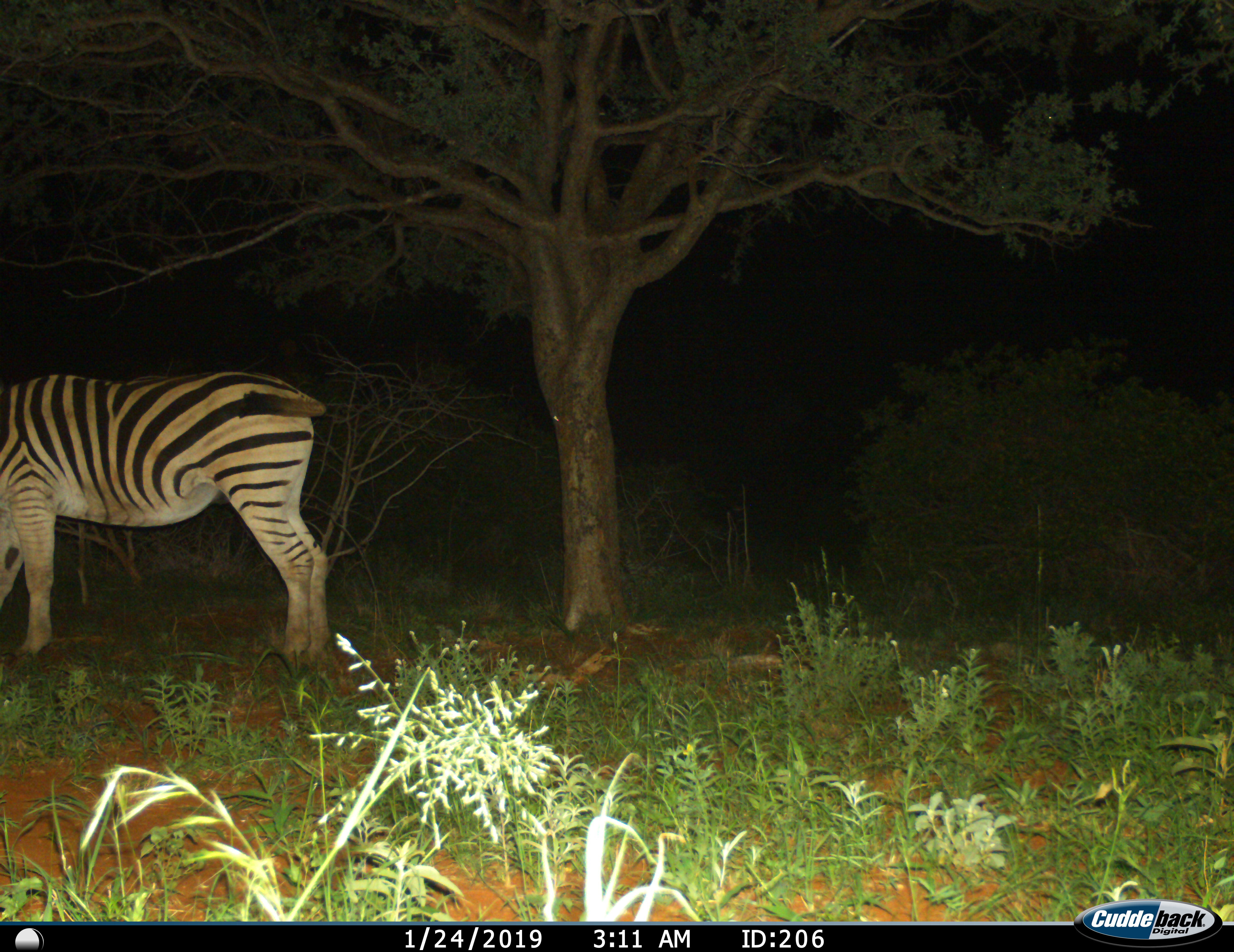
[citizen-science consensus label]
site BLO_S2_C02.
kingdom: Animalia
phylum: Chordata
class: Mammalia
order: Perissodactyla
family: Equidae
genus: Equus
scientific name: Equus quagga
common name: plains zebra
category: zebraplains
Zebraplains (plains zebra) (Equus quagga), count 1. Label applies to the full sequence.